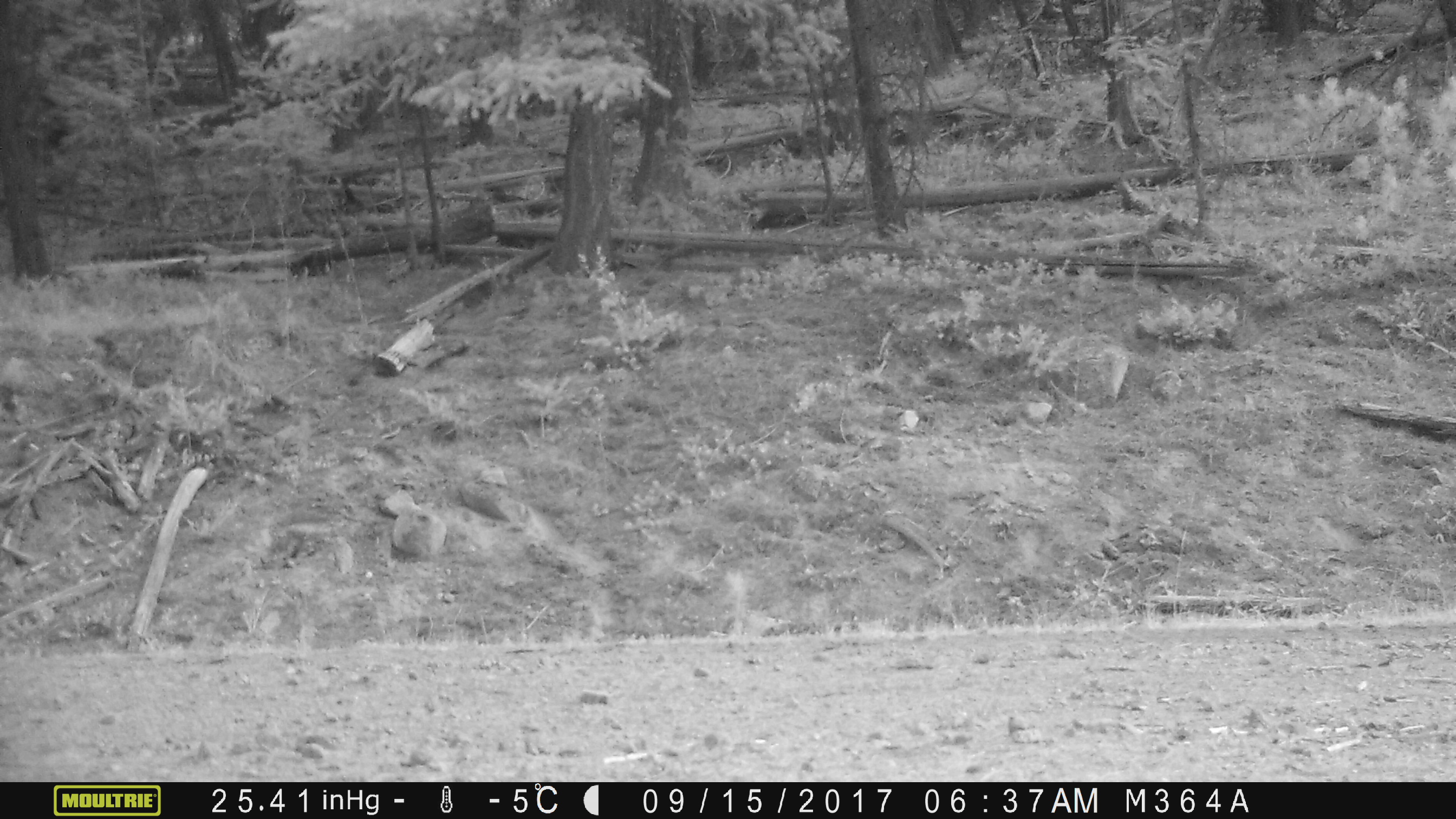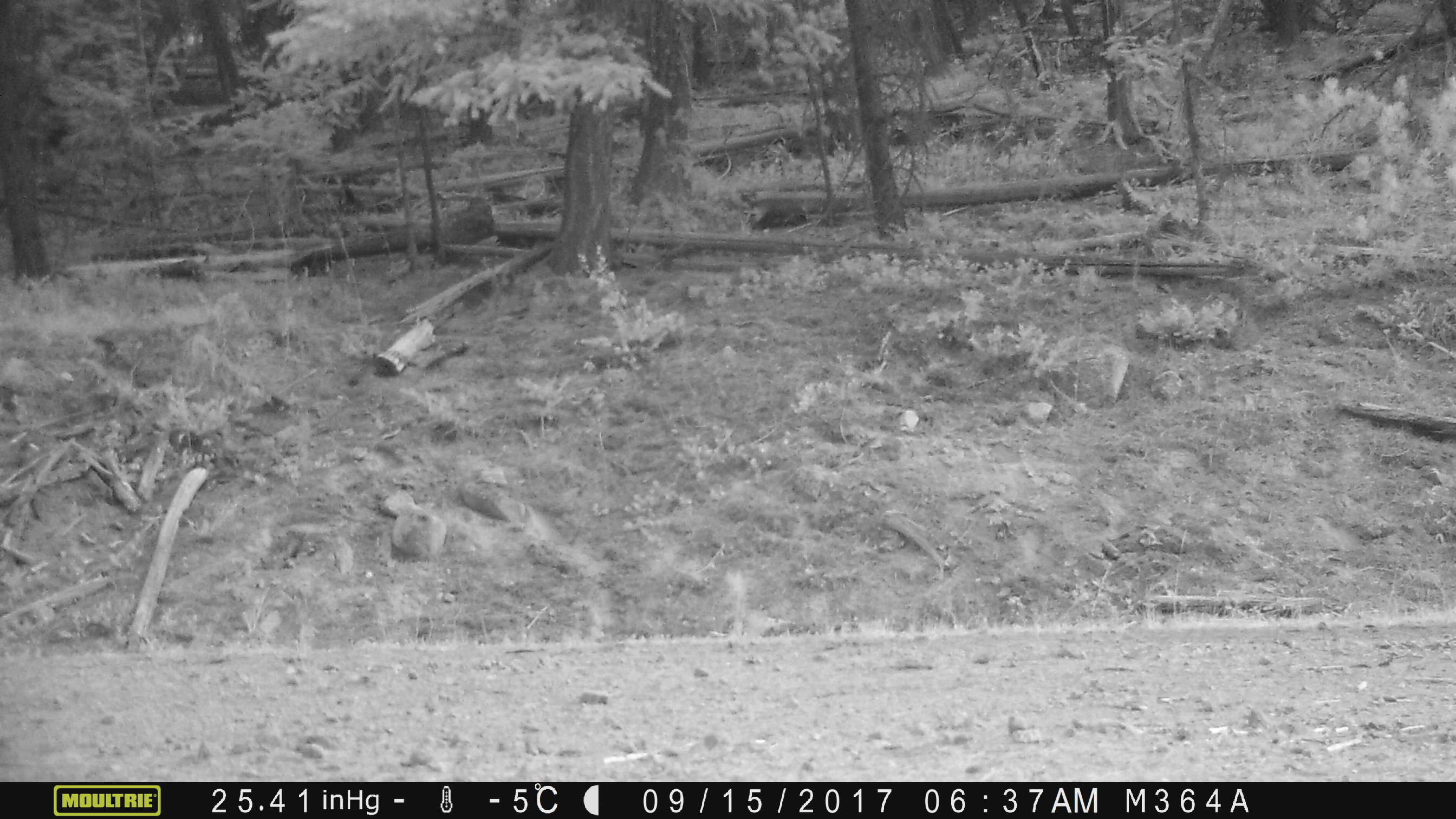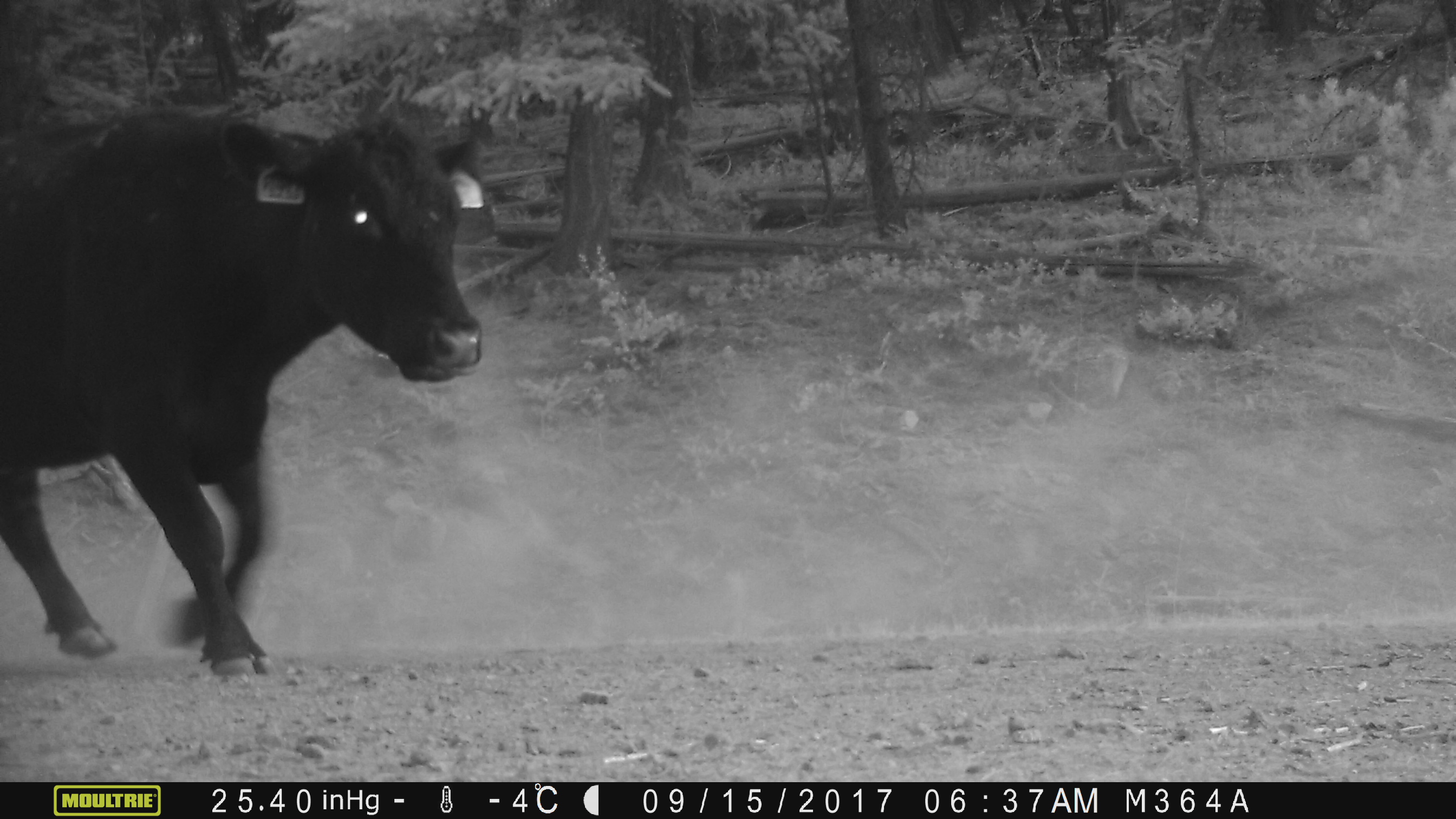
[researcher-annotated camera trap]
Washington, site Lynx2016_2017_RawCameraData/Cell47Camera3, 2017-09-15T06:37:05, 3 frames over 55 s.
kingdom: Animalia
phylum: Chordata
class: Mammalia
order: Artiodactyla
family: Bovidae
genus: Bos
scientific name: Bos taurus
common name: domestic cattle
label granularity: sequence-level